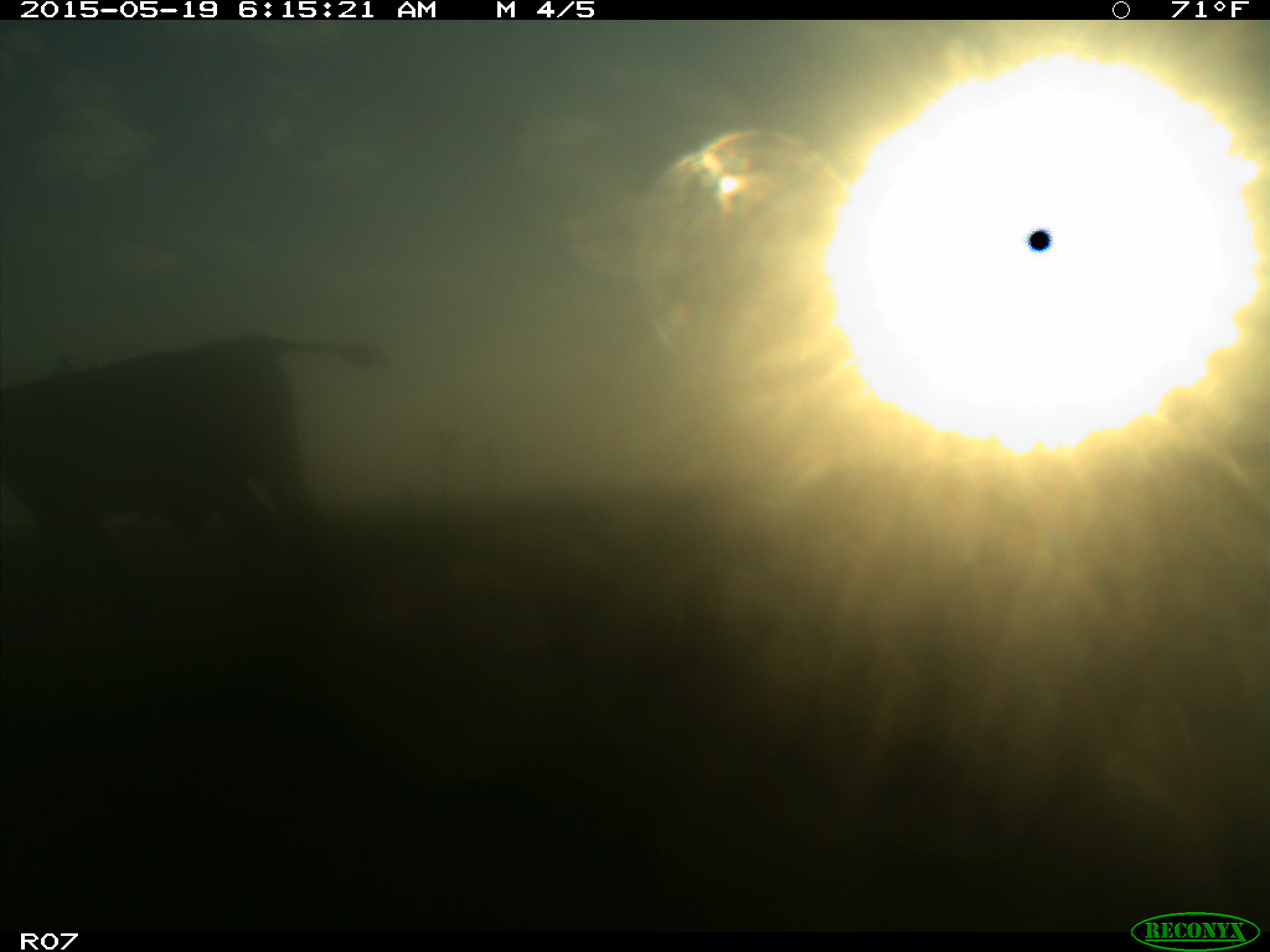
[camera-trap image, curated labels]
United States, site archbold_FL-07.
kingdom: Animalia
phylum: Chordata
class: Mammalia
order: Artiodactyla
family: Bovidae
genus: Bos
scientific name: Bos taurus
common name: domestic cow